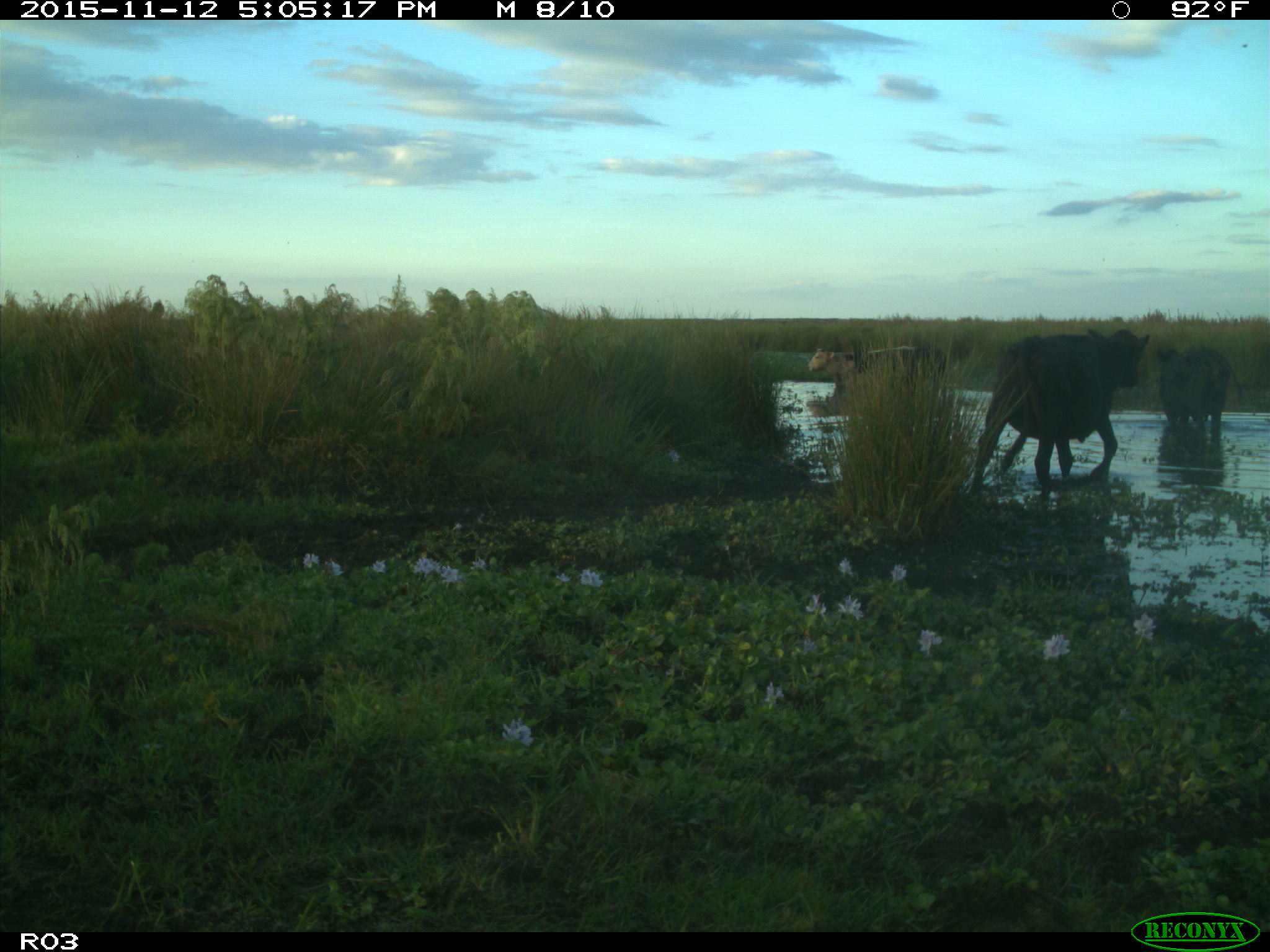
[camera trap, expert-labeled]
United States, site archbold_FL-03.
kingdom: Animalia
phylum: Chordata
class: Mammalia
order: Artiodactyla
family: Bovidae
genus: Bos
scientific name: Bos taurus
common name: domestic cow